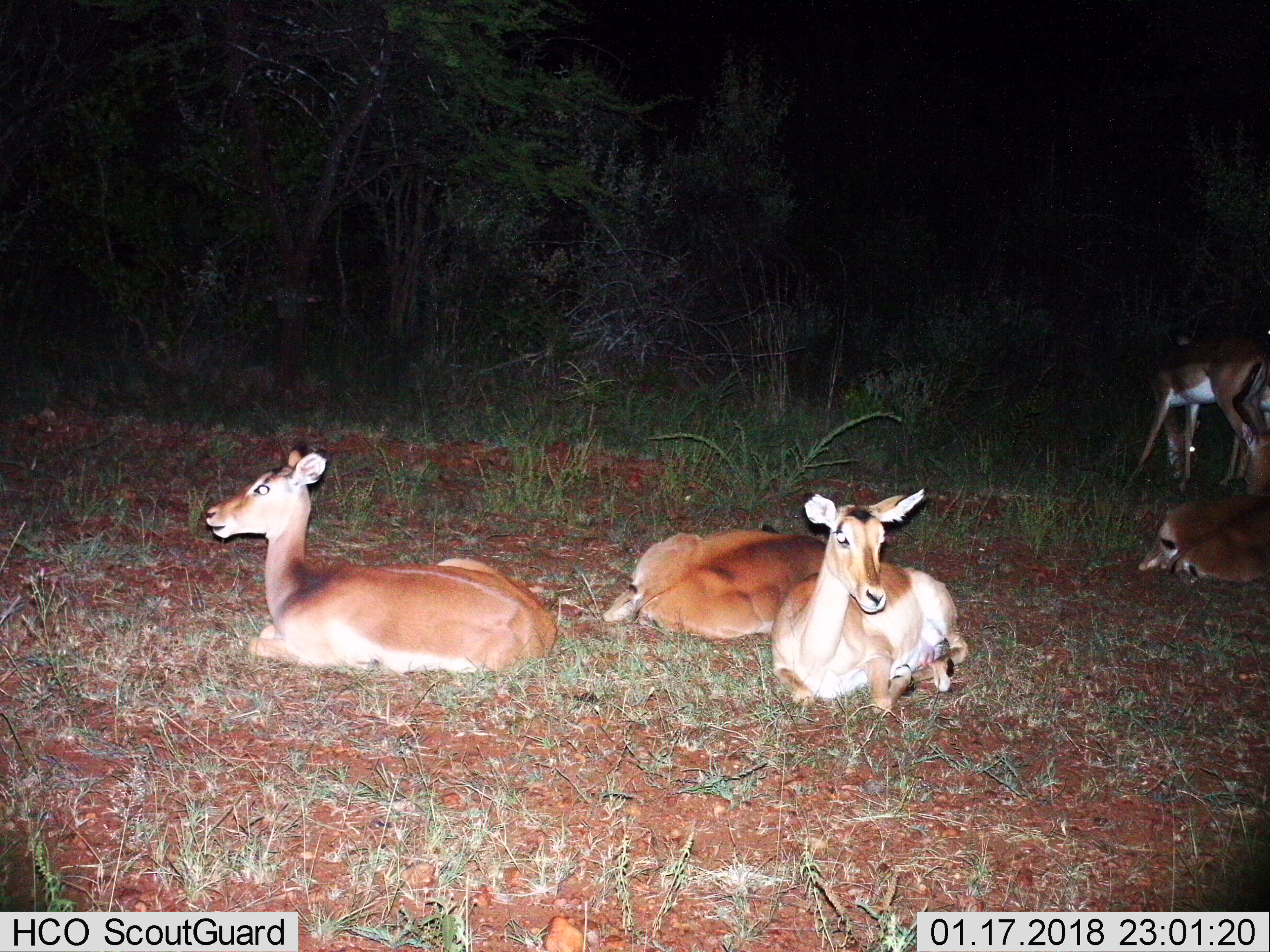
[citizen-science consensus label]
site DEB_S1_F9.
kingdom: Animalia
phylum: Chordata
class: Mammalia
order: Artiodactyla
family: Bovidae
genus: Aepyceros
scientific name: Aepyceros melampus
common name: impala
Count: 6.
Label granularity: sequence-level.